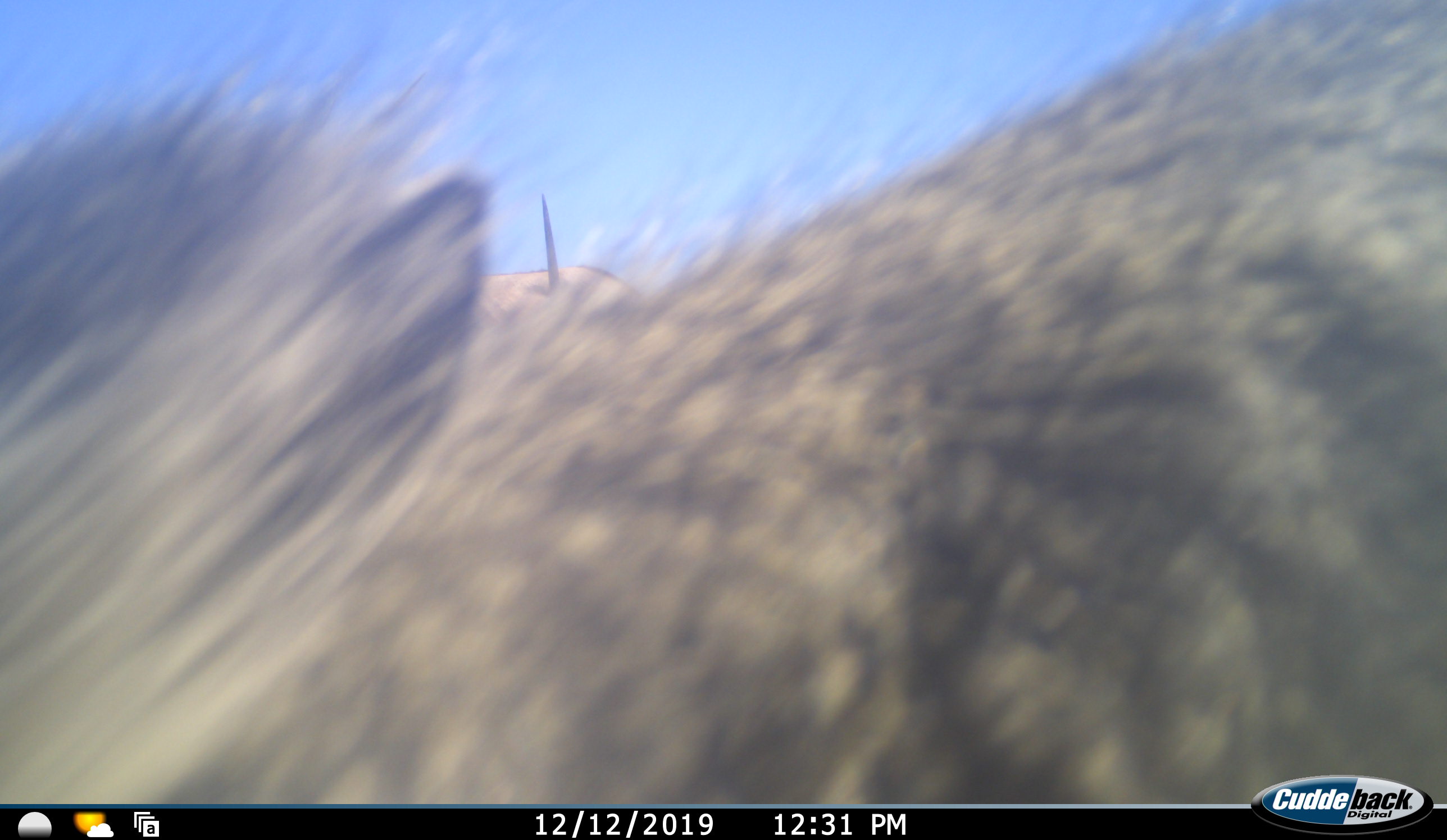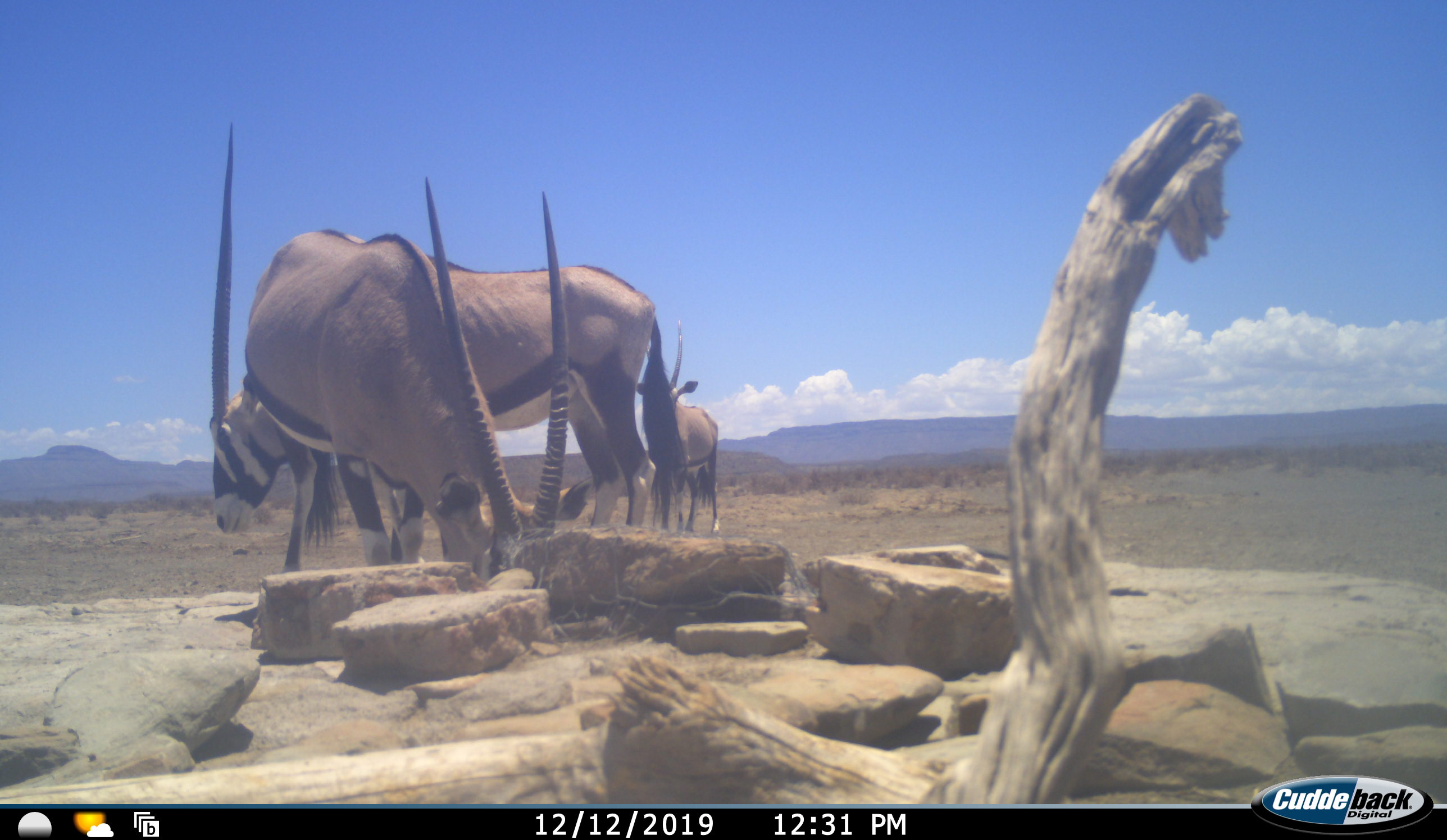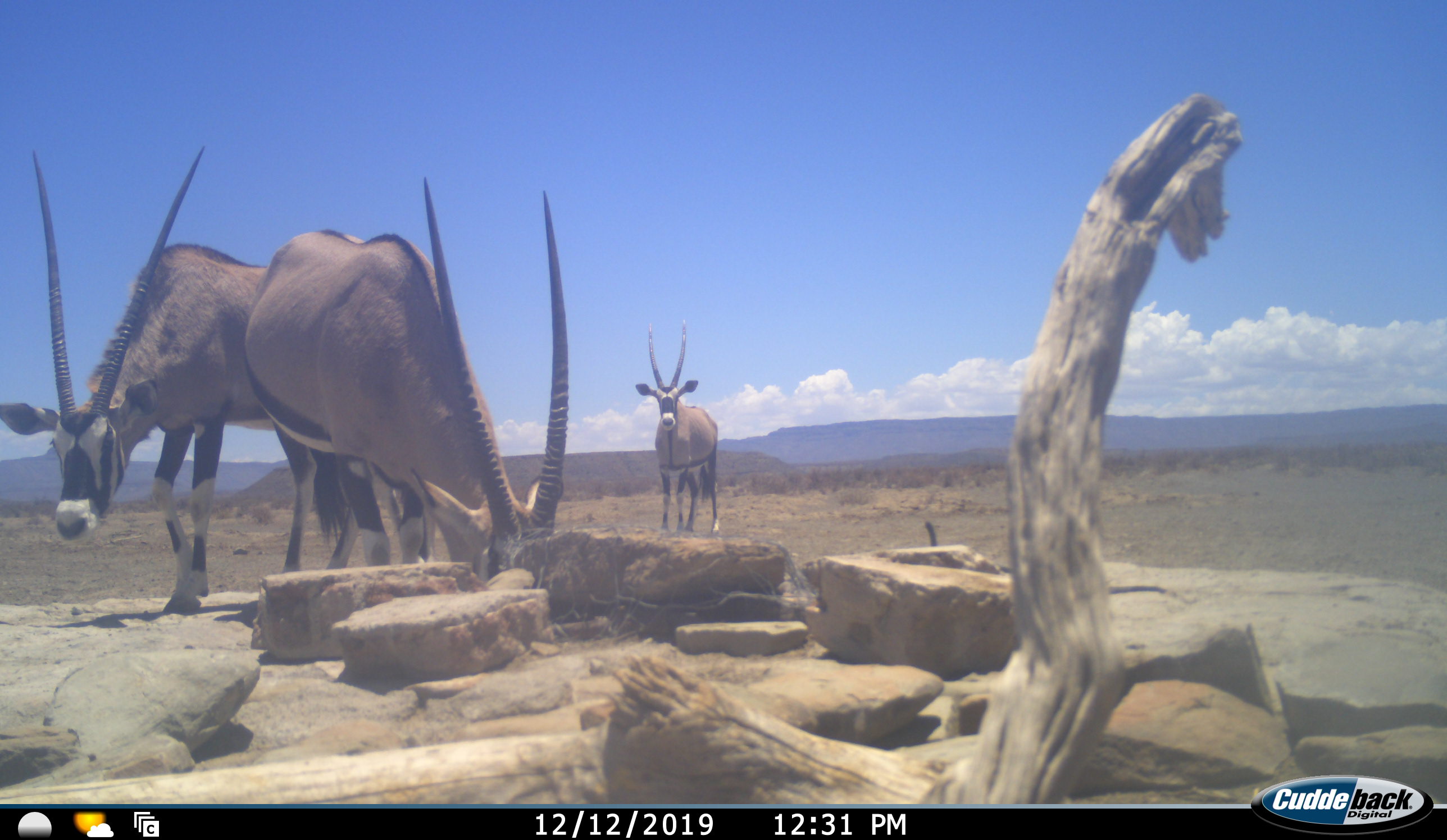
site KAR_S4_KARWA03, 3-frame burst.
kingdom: Animalia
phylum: Chordata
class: Mammalia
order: Artiodactyla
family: Bovidae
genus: Oryx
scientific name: Oryx gazella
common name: gemsbok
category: oryx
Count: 3.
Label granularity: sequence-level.